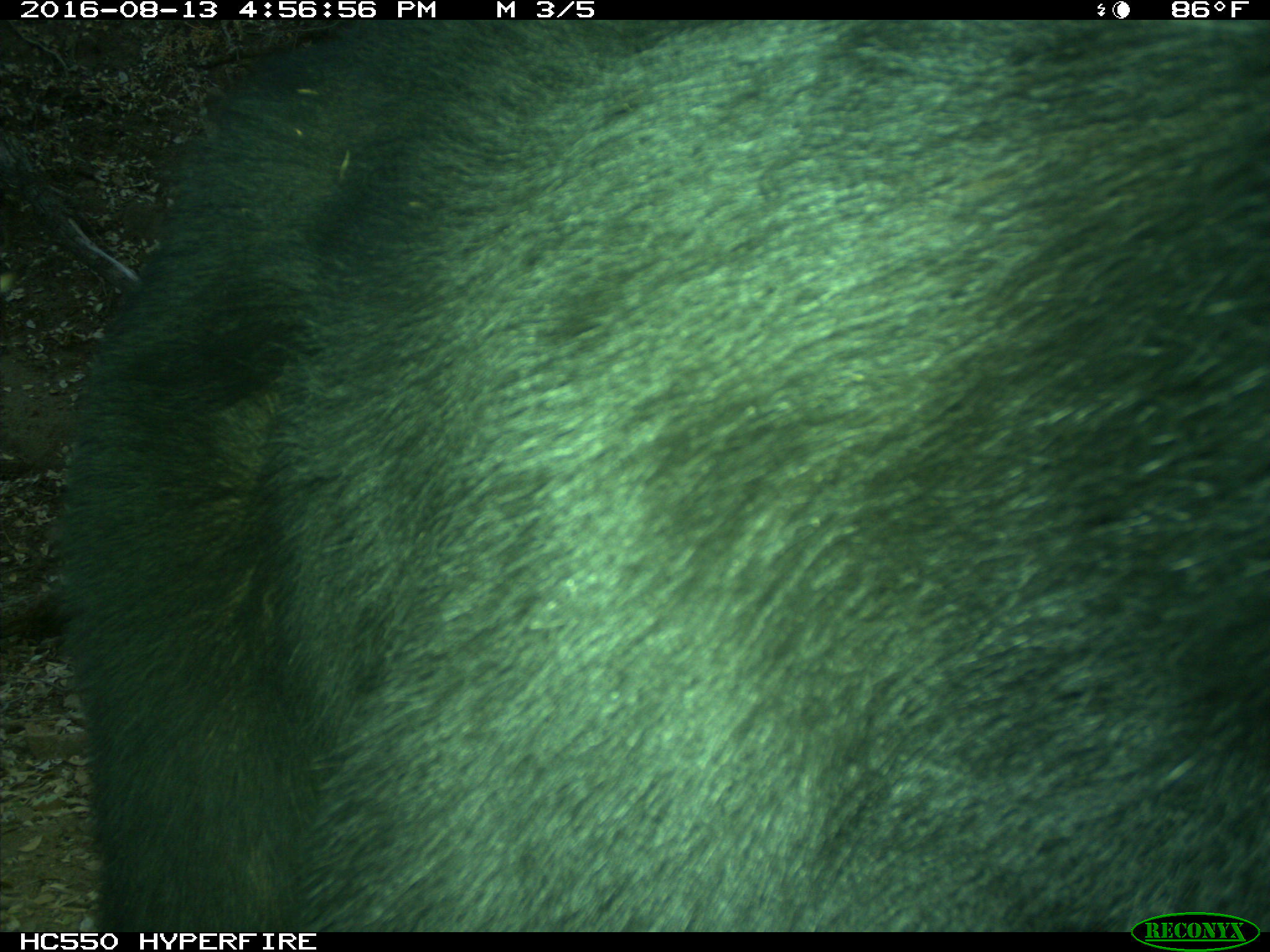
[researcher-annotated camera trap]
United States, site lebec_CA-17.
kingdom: Animalia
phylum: Chordata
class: Mammalia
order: Carnivora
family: Ursidae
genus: Ursus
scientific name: Ursus americanus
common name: american black bear